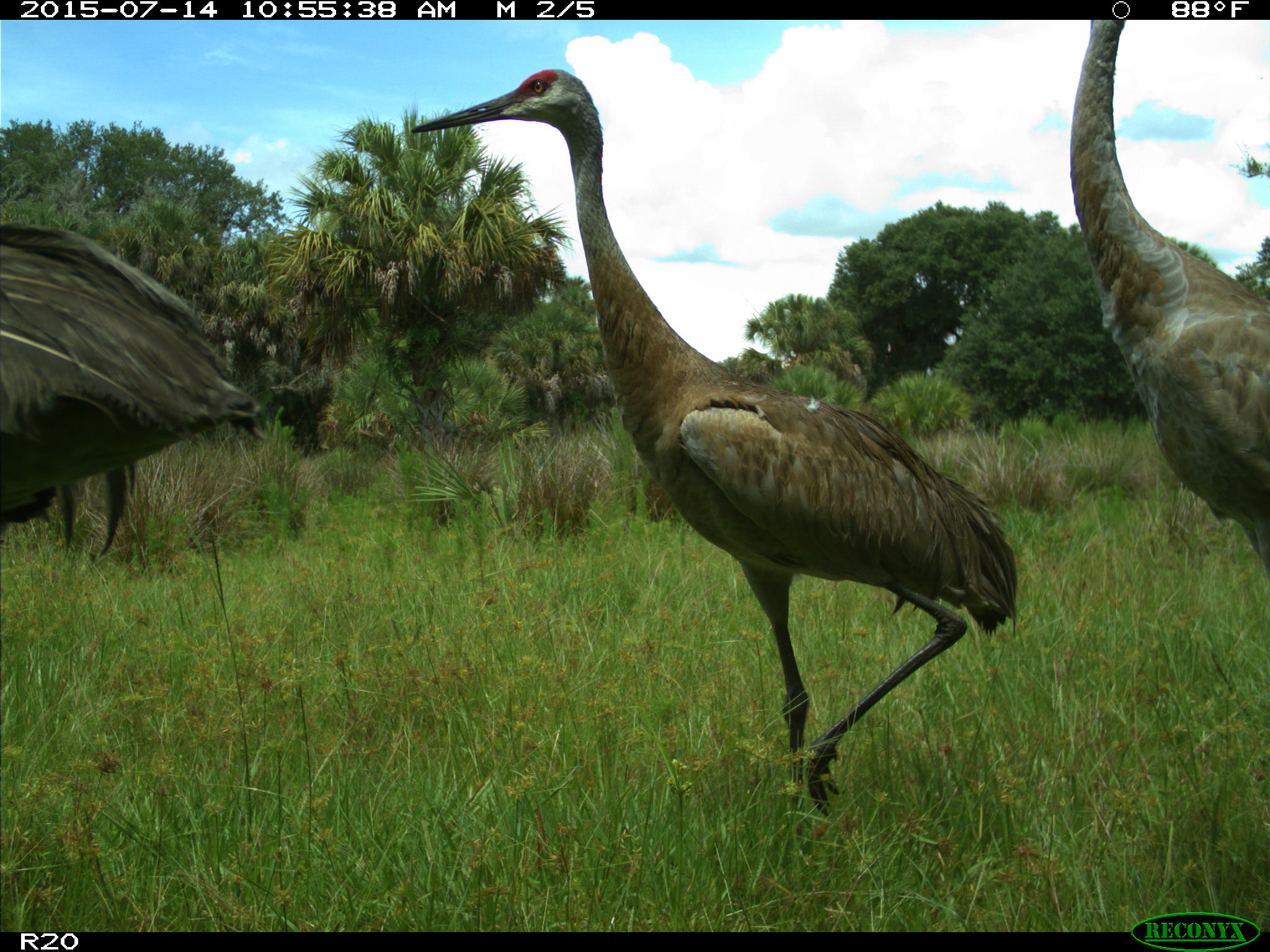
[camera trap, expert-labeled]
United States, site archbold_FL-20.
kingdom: Animalia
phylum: Chordata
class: Aves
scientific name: Aves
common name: birds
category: unidentified bird